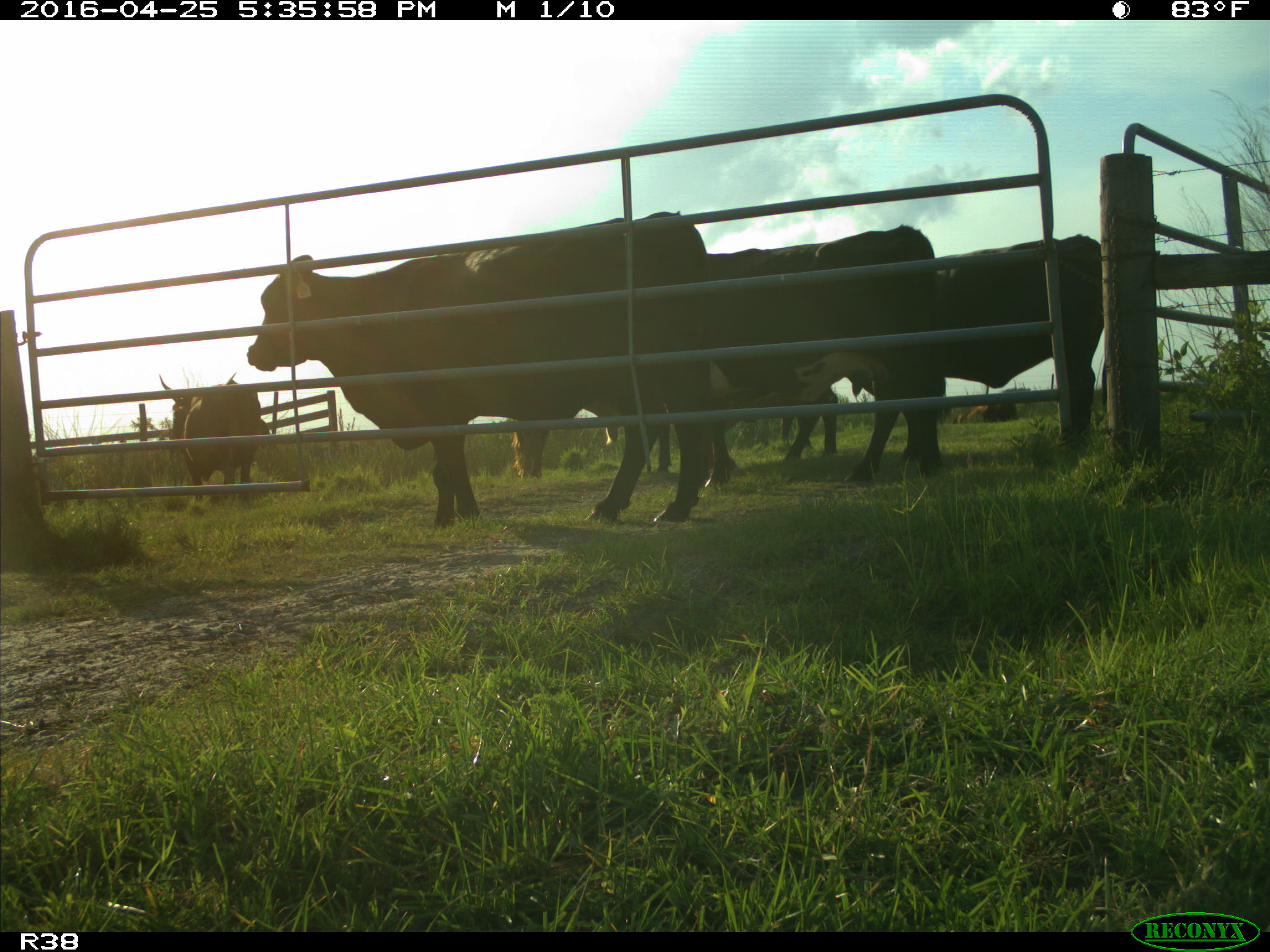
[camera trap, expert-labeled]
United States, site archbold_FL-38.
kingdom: Animalia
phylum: Chordata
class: Mammalia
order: Artiodactyla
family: Bovidae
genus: Bos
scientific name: Bos taurus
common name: domestic cow